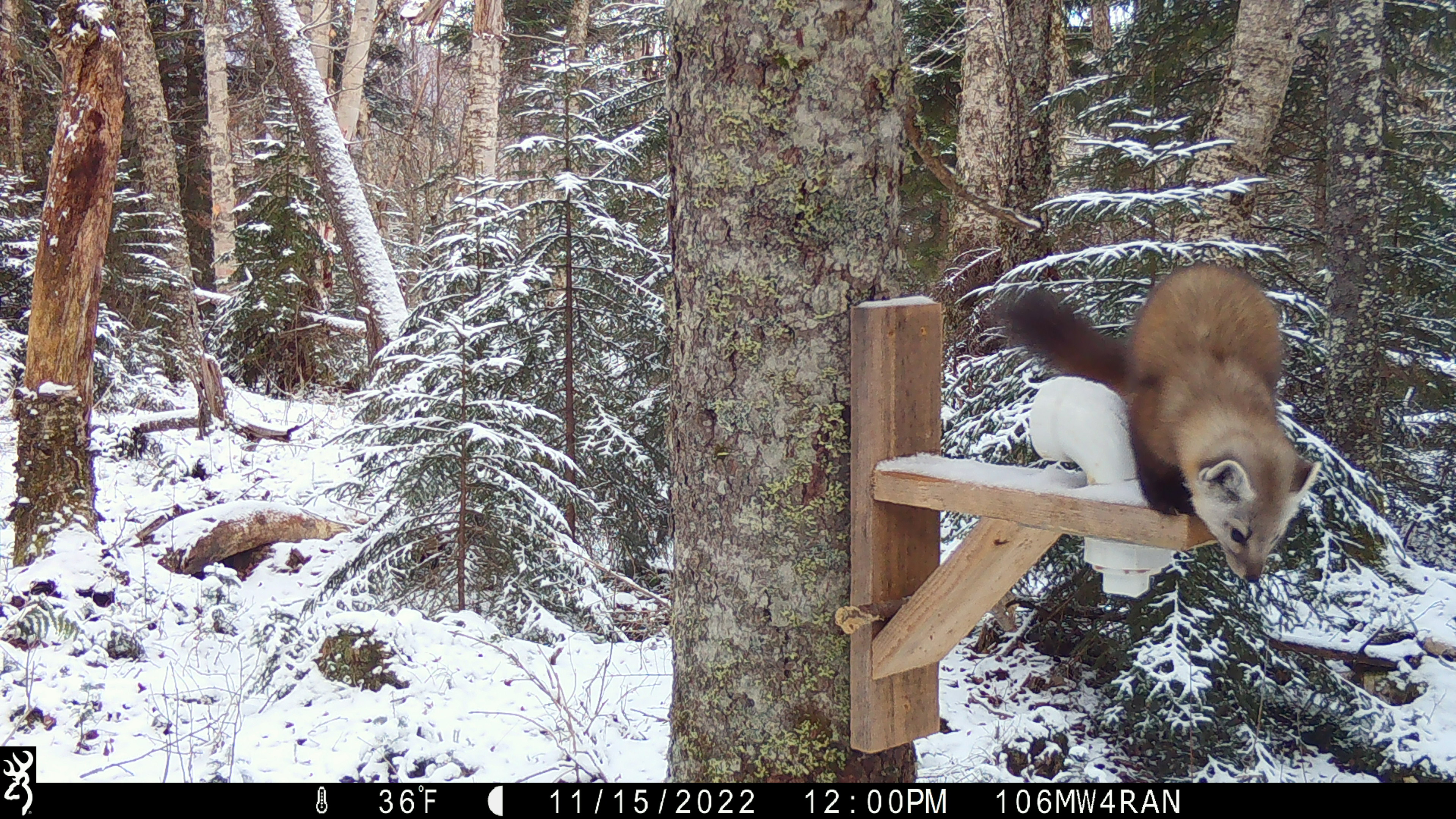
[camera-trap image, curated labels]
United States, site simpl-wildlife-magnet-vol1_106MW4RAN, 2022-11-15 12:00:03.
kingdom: Animalia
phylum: Chordata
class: Mammalia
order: Carnivora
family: Mustelidae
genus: Martes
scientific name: Martes americana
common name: american marten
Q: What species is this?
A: American marten (Martes americana).